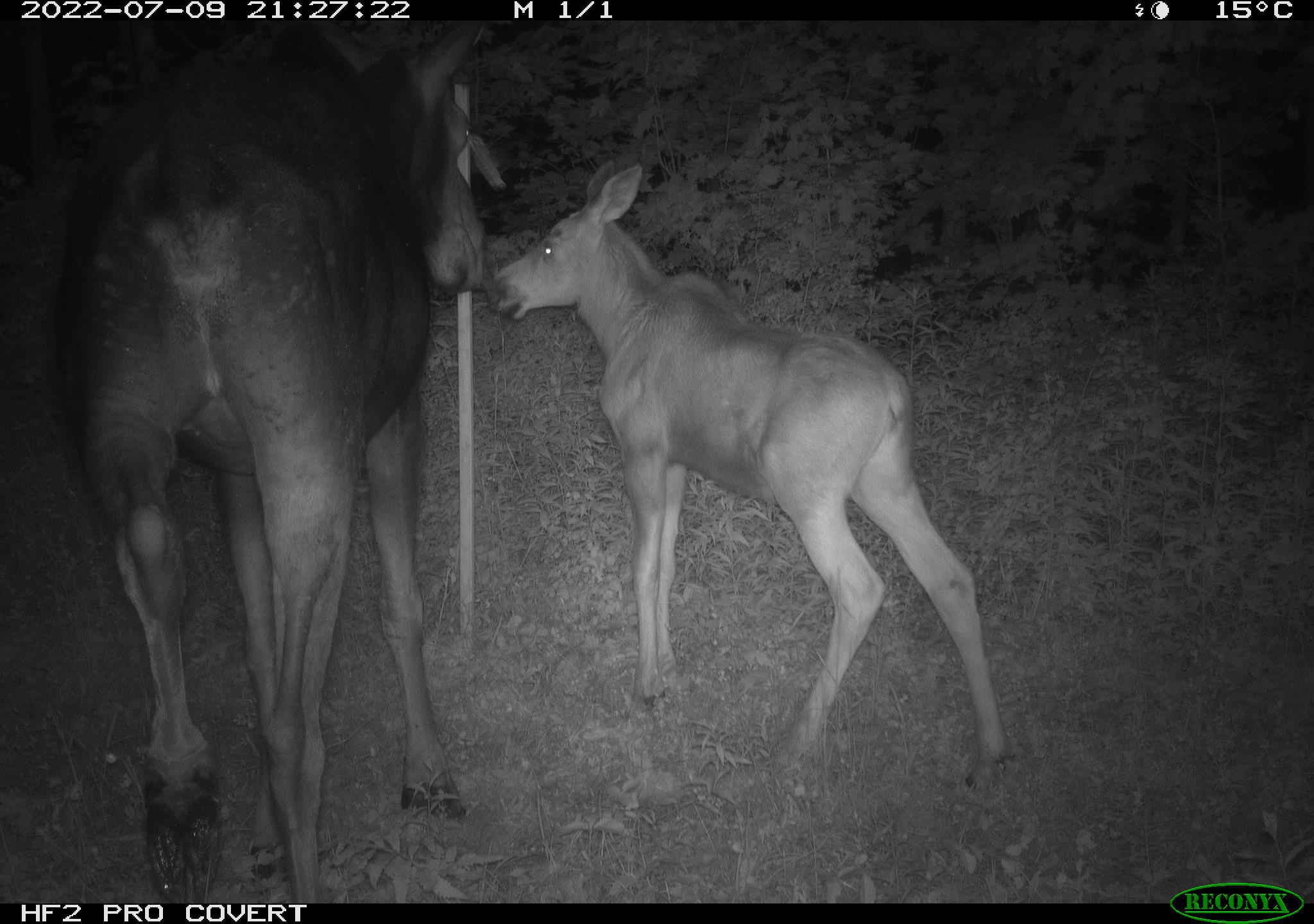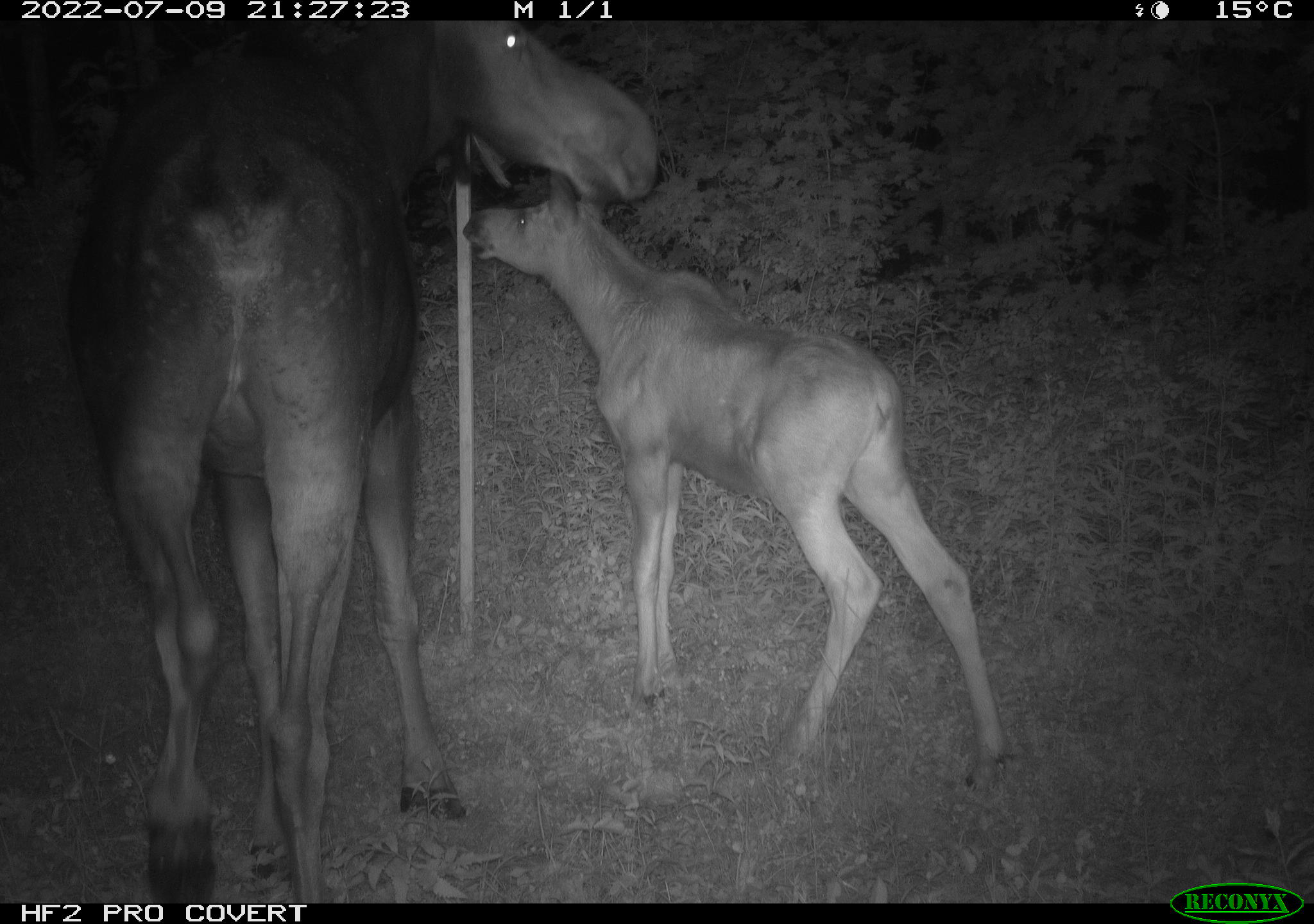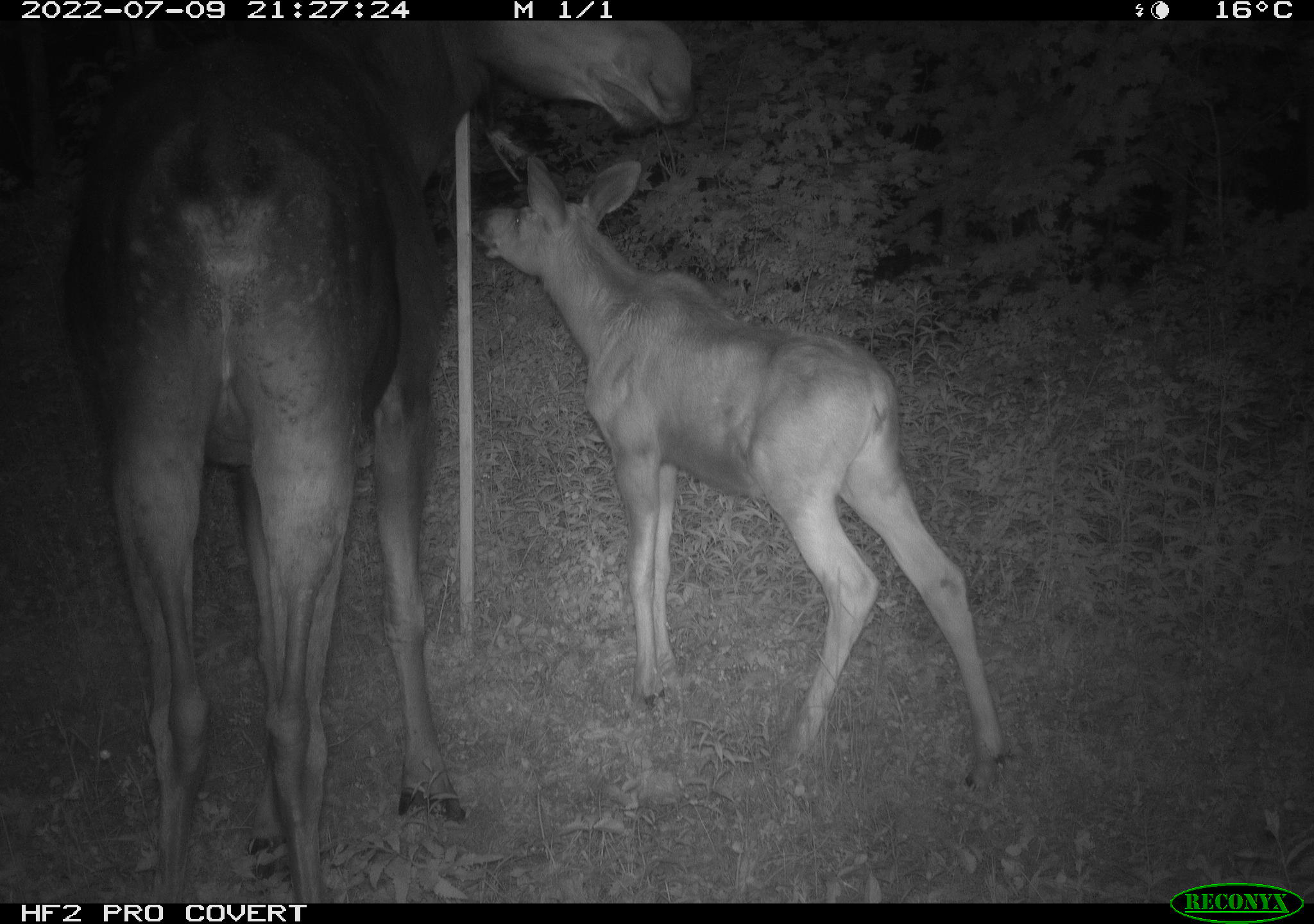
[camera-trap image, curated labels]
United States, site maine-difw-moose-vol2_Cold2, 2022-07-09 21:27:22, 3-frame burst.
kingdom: Animalia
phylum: Chordata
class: Mammalia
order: Artiodactyla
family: Cervidae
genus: Alces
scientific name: Alces alces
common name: moose